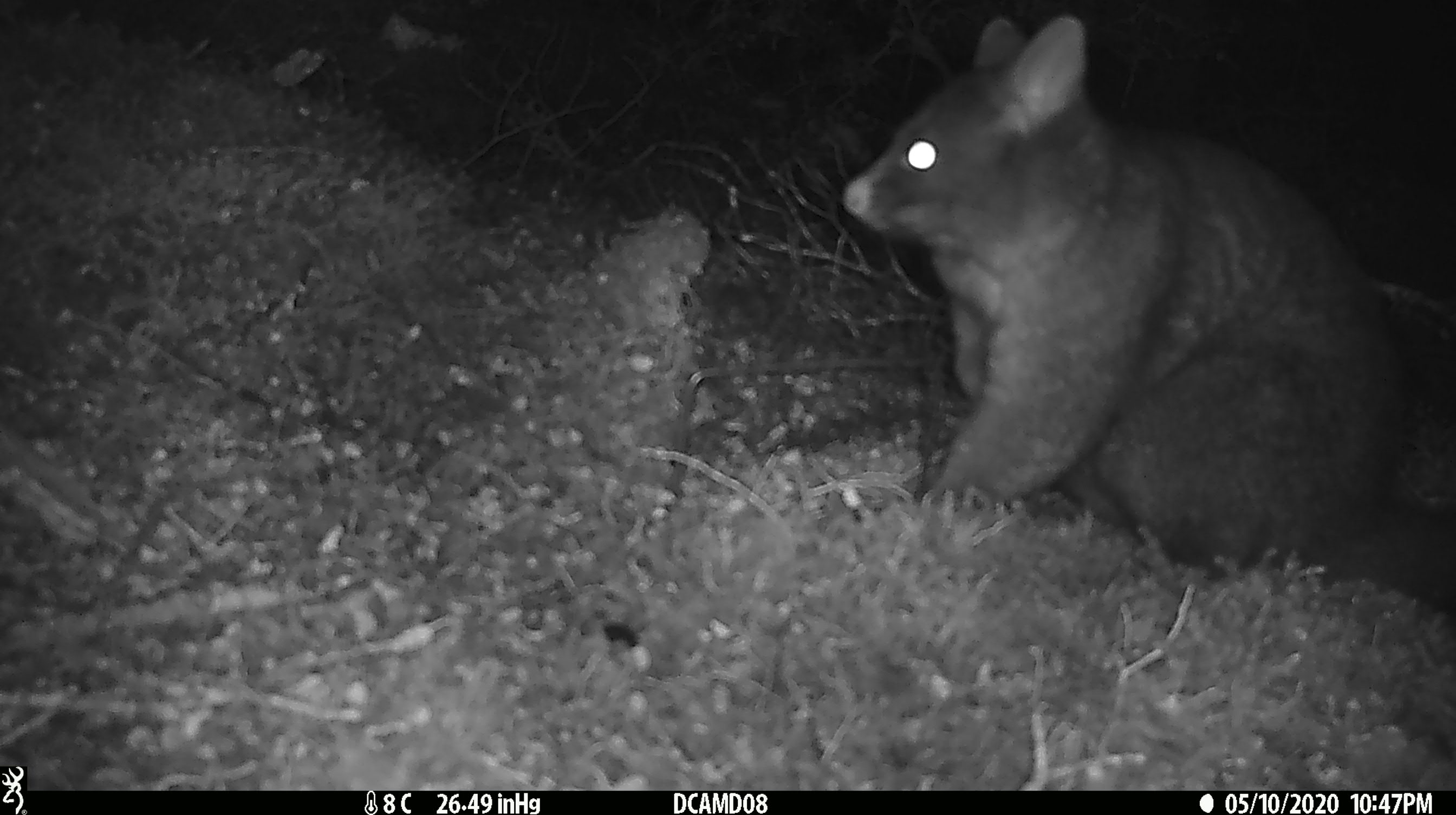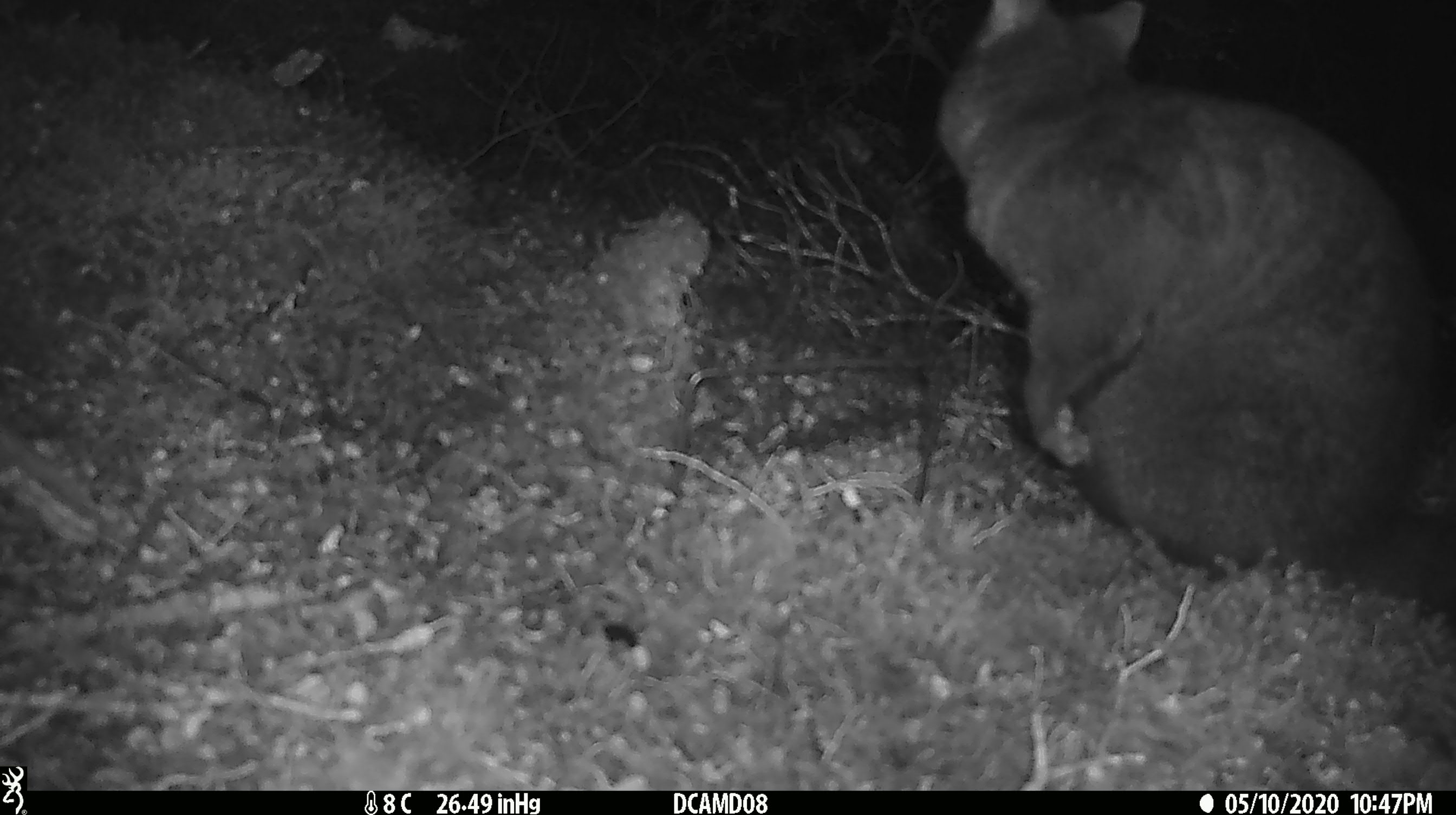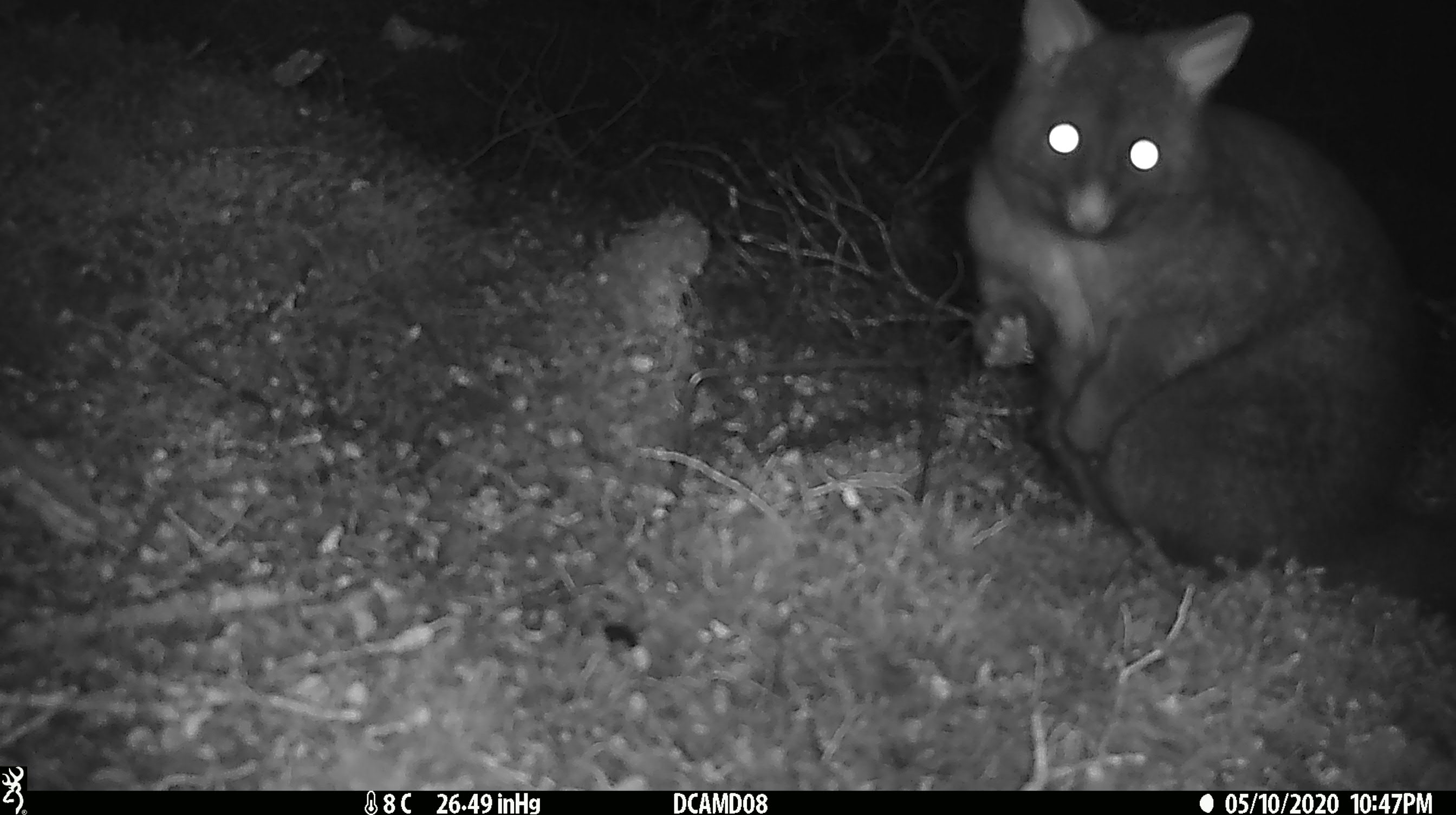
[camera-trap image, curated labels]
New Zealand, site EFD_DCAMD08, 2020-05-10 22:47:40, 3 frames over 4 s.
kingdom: Animalia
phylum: Chordata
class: Mammalia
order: Diprotodontia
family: Phalangeridae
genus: Trichosurus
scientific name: Trichosurus vulpecula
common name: common brushtail possum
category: possum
Possum (common brushtail possum) (Trichosurus vulpecula).